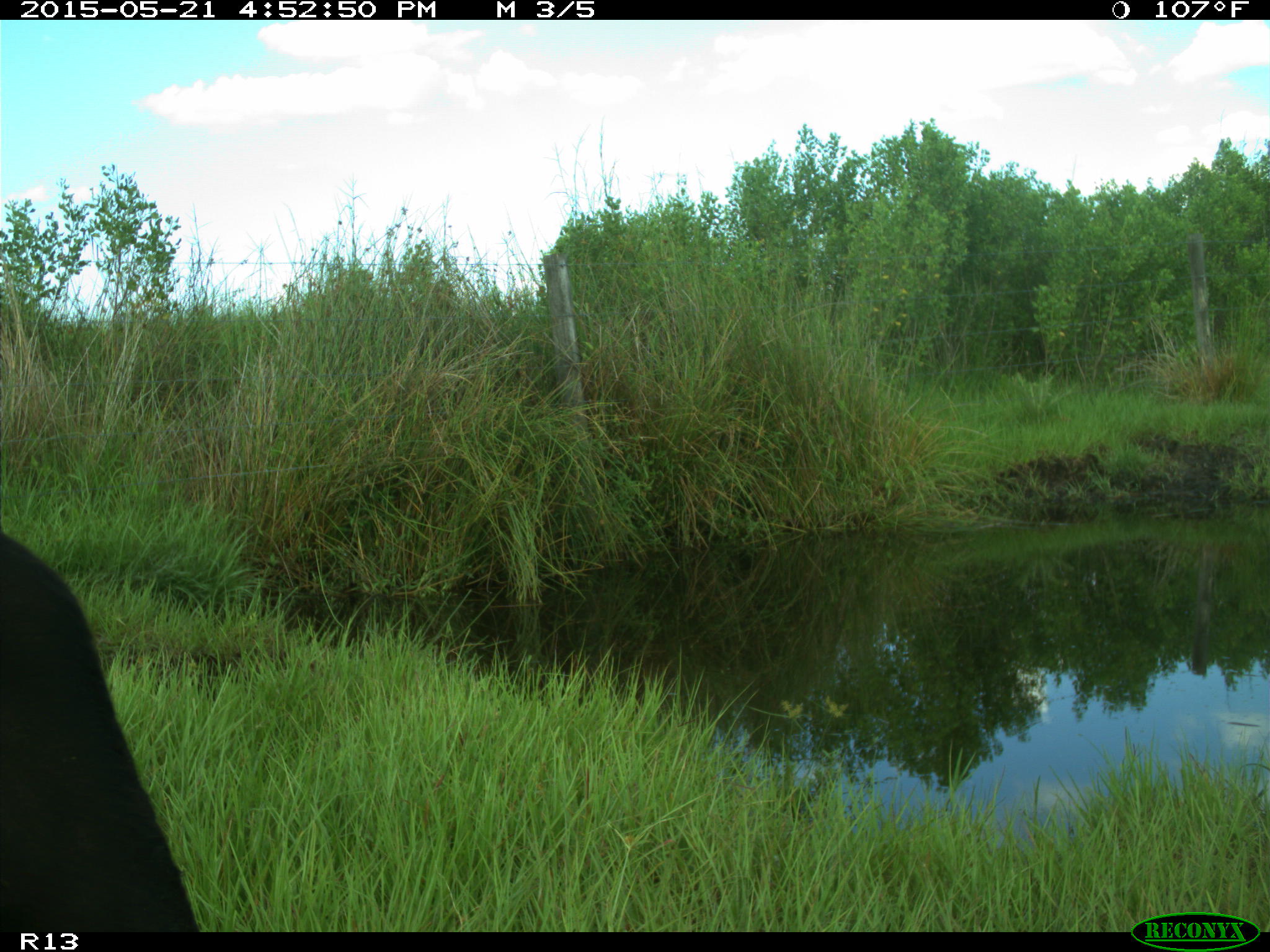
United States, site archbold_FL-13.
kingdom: Animalia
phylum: Chordata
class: Mammalia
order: Artiodactyla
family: Bovidae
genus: Bos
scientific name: Bos taurus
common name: domestic cow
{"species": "Bos taurus (domestic cow)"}